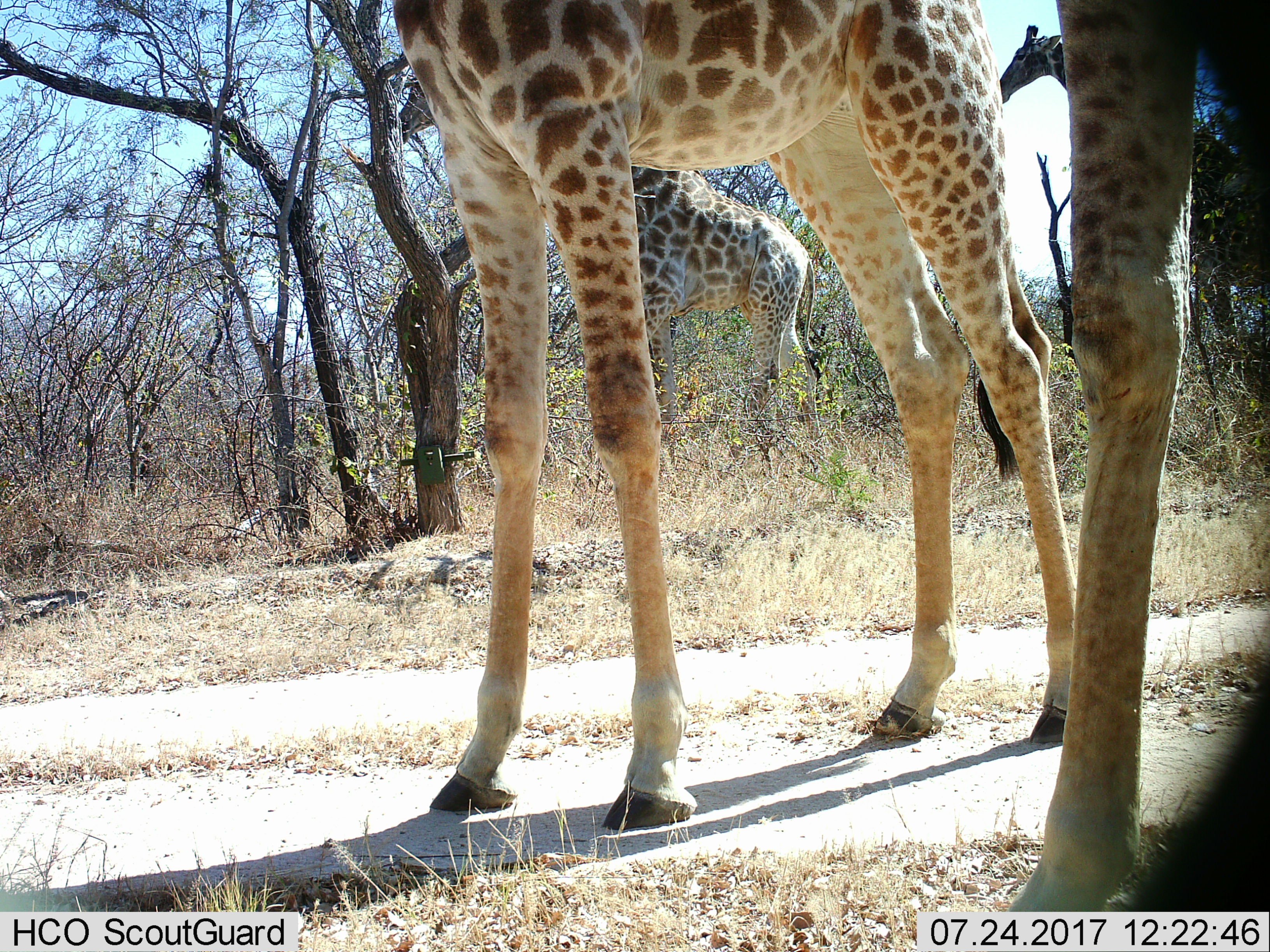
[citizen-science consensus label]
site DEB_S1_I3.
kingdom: Animalia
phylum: Chordata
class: Mammalia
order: Artiodactyla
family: Giraffidae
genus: Giraffa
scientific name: Giraffa camelopardalis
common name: giraffe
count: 4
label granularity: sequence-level